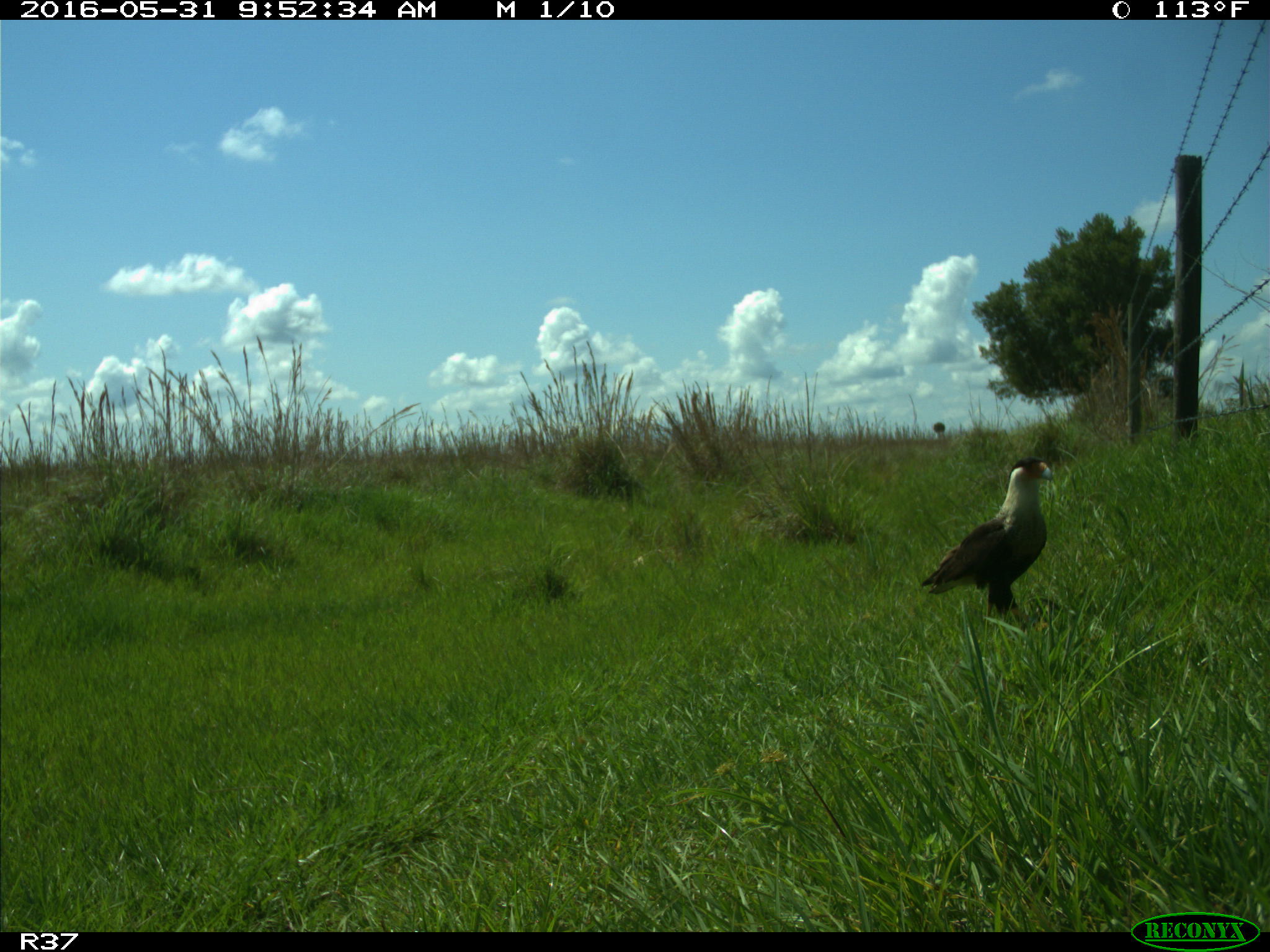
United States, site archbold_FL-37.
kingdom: Animalia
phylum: Chordata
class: Aves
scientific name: Aves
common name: birds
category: unidentified bird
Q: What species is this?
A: Unidentified bird (birds) (Aves).